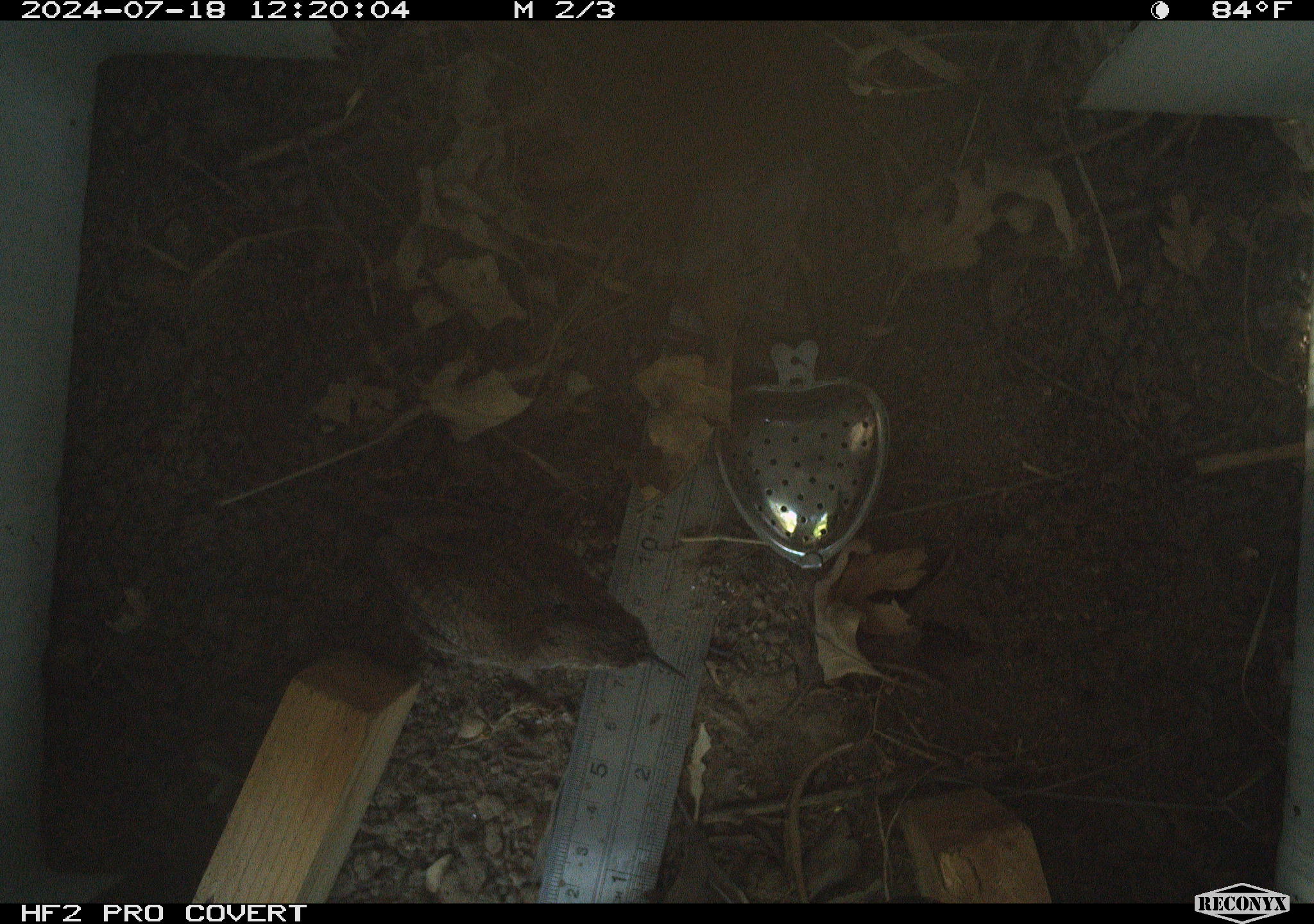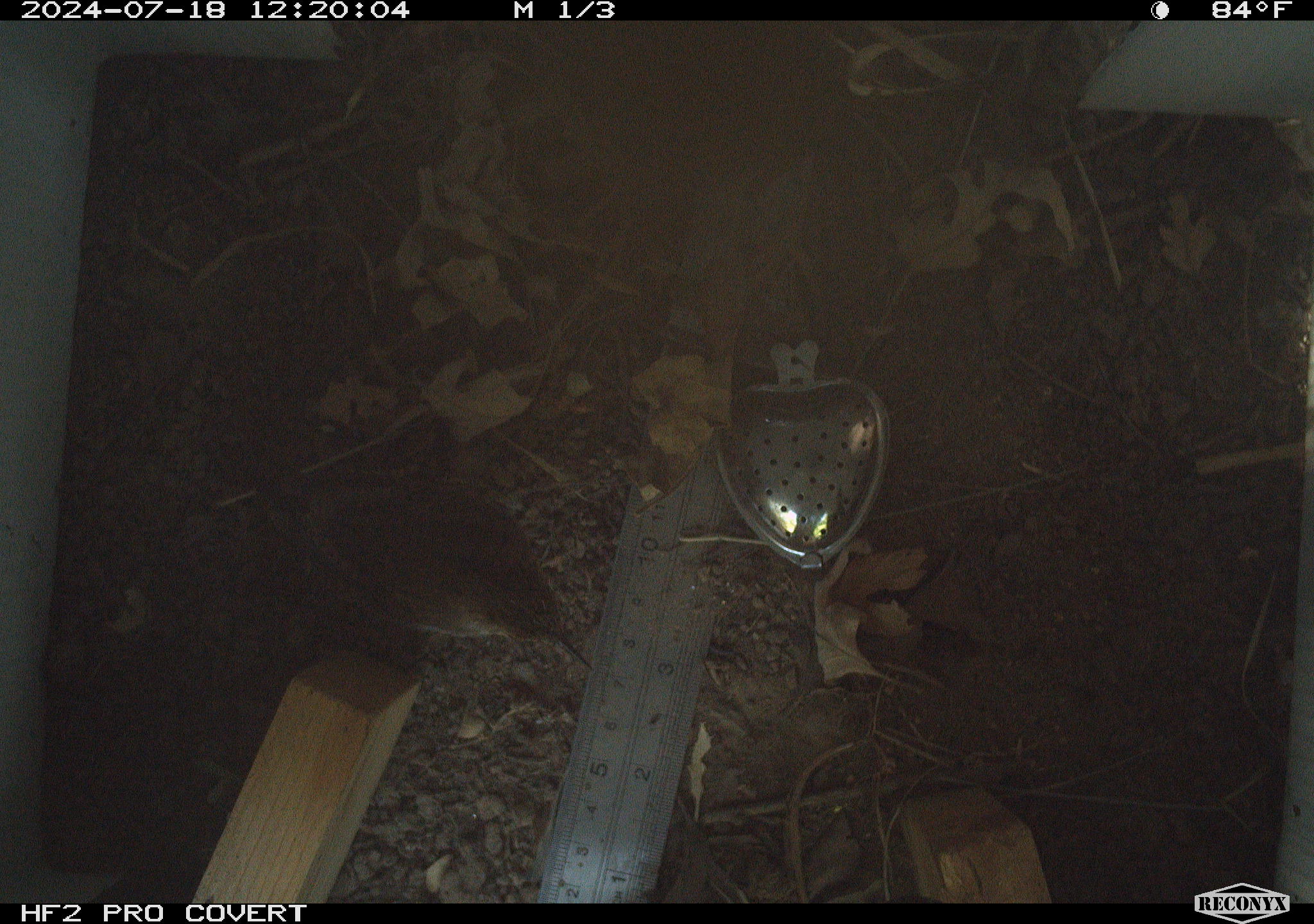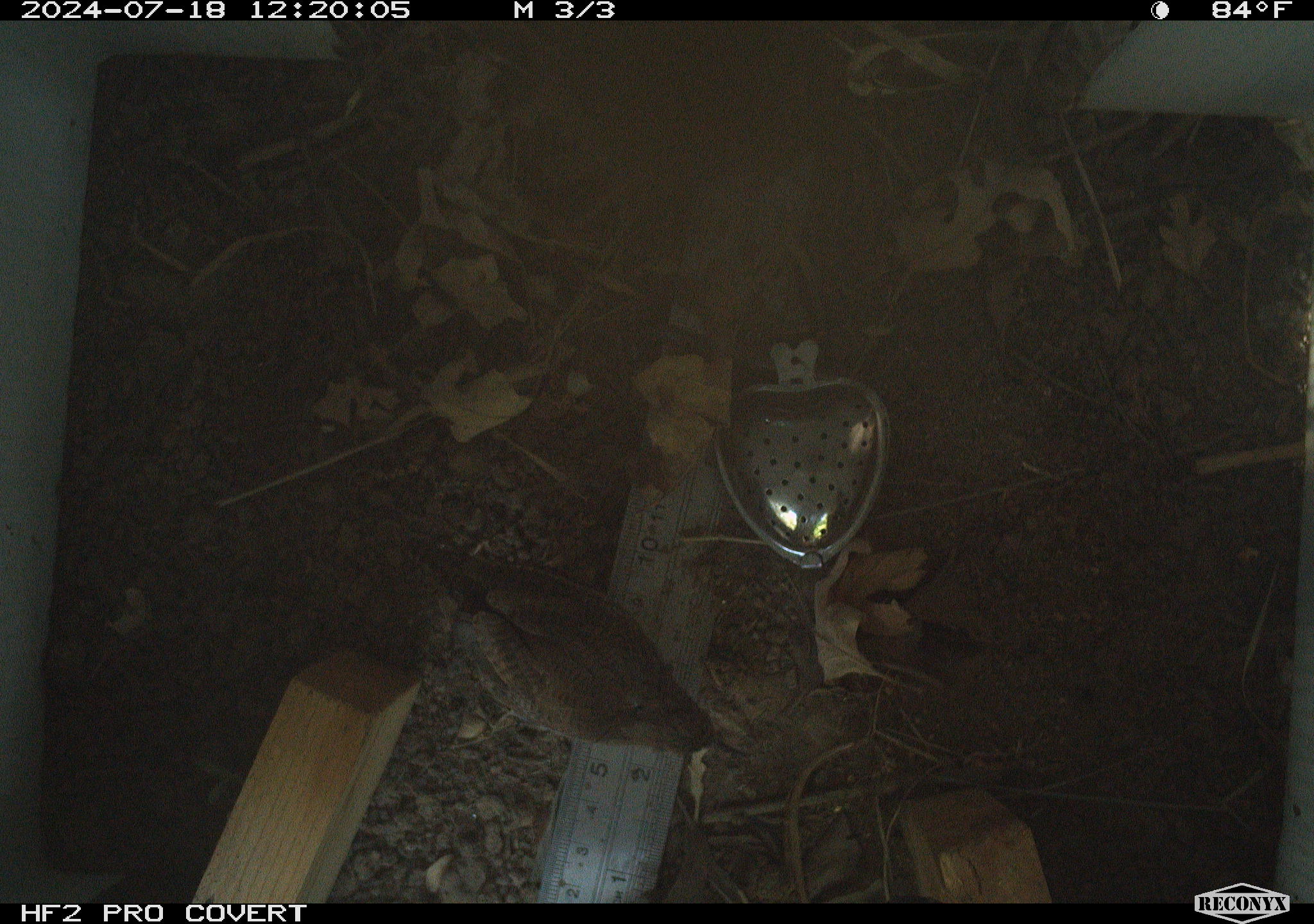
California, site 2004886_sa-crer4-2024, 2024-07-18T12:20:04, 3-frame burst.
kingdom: Animalia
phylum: Chordata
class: Aves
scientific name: Aves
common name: bird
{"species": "bird (Aves)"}